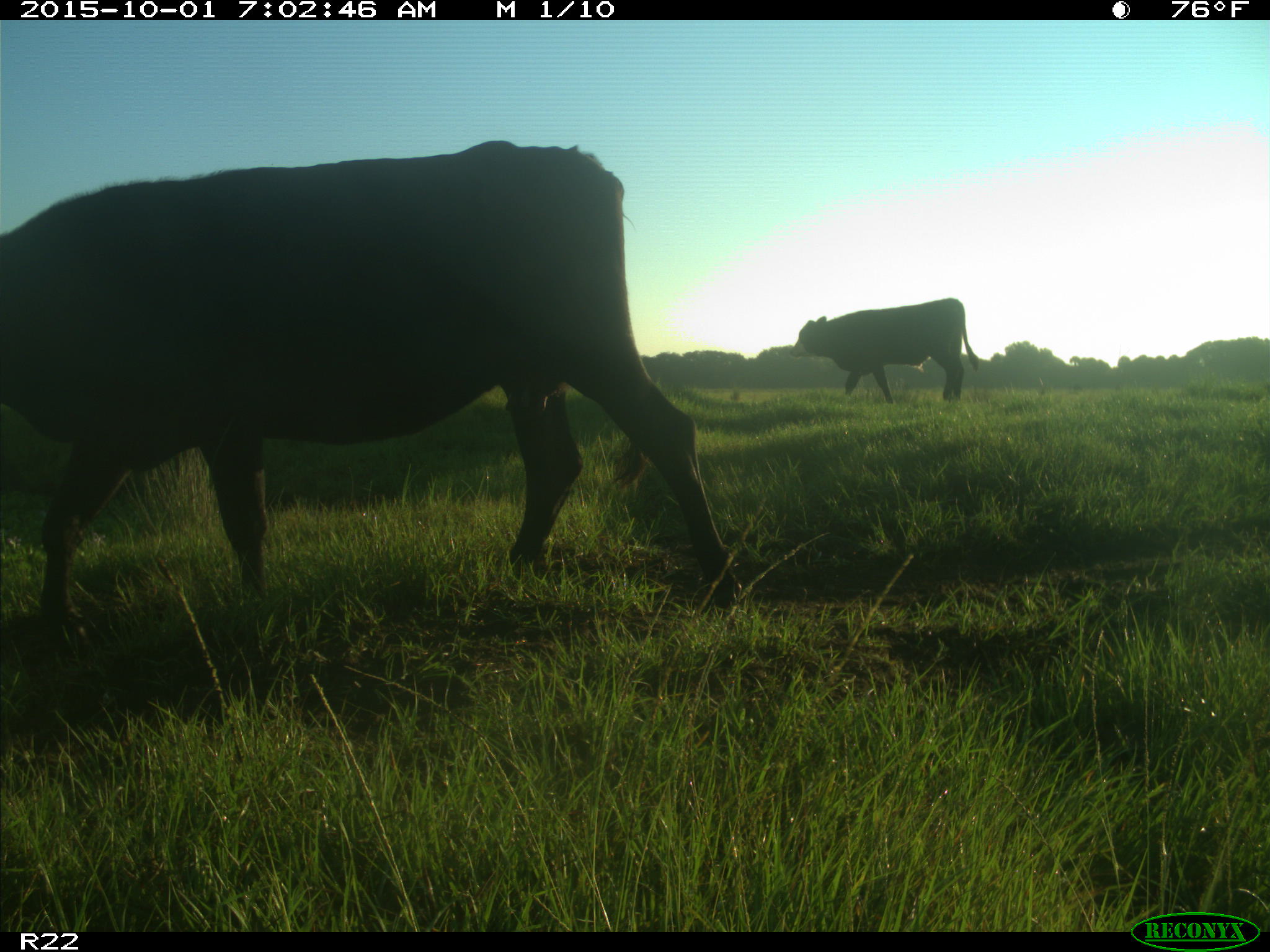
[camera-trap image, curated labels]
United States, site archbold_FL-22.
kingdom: Animalia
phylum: Chordata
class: Mammalia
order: Artiodactyla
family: Bovidae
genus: Bos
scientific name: Bos taurus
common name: domestic cow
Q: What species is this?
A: Bos taurus (domestic cow).